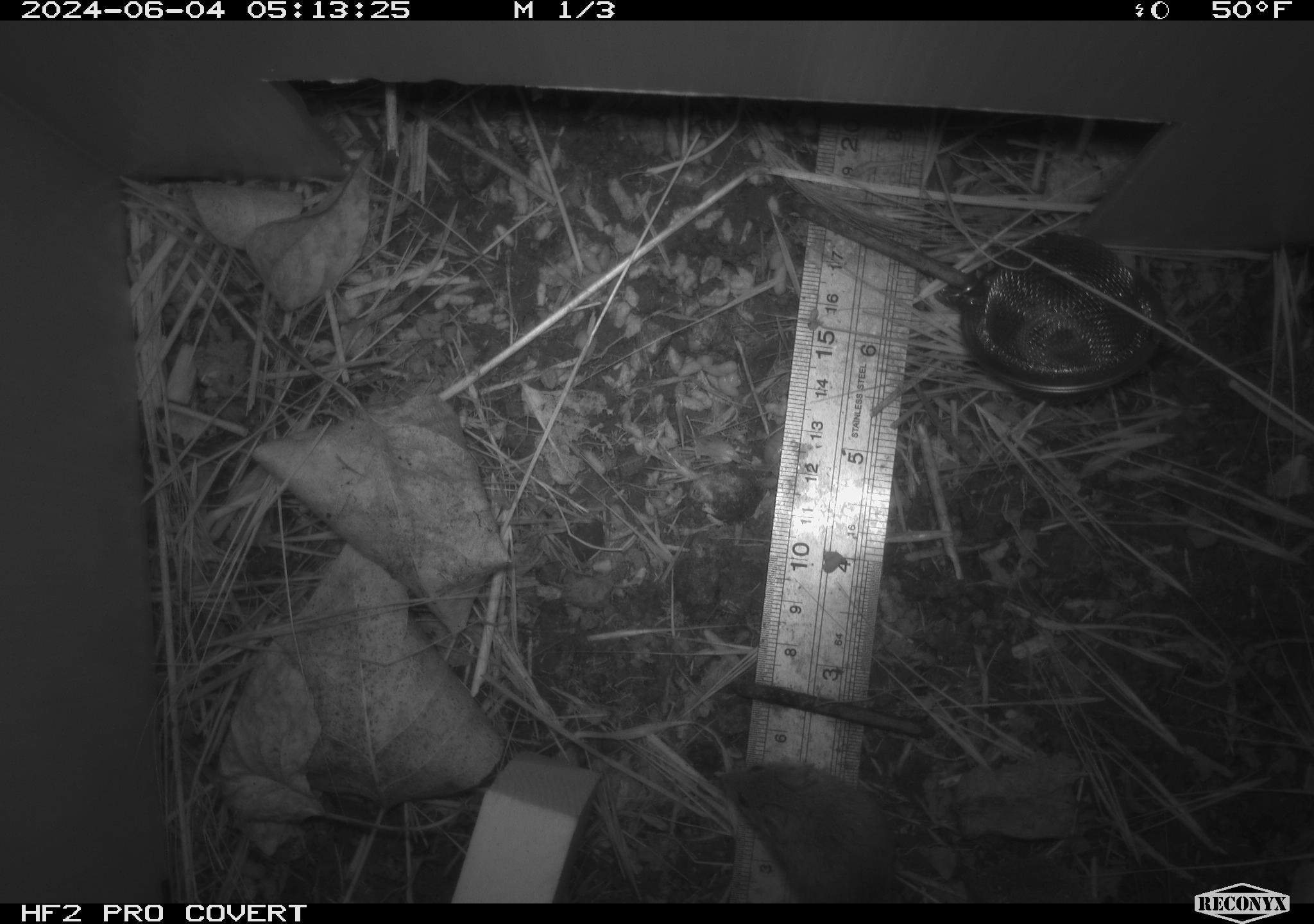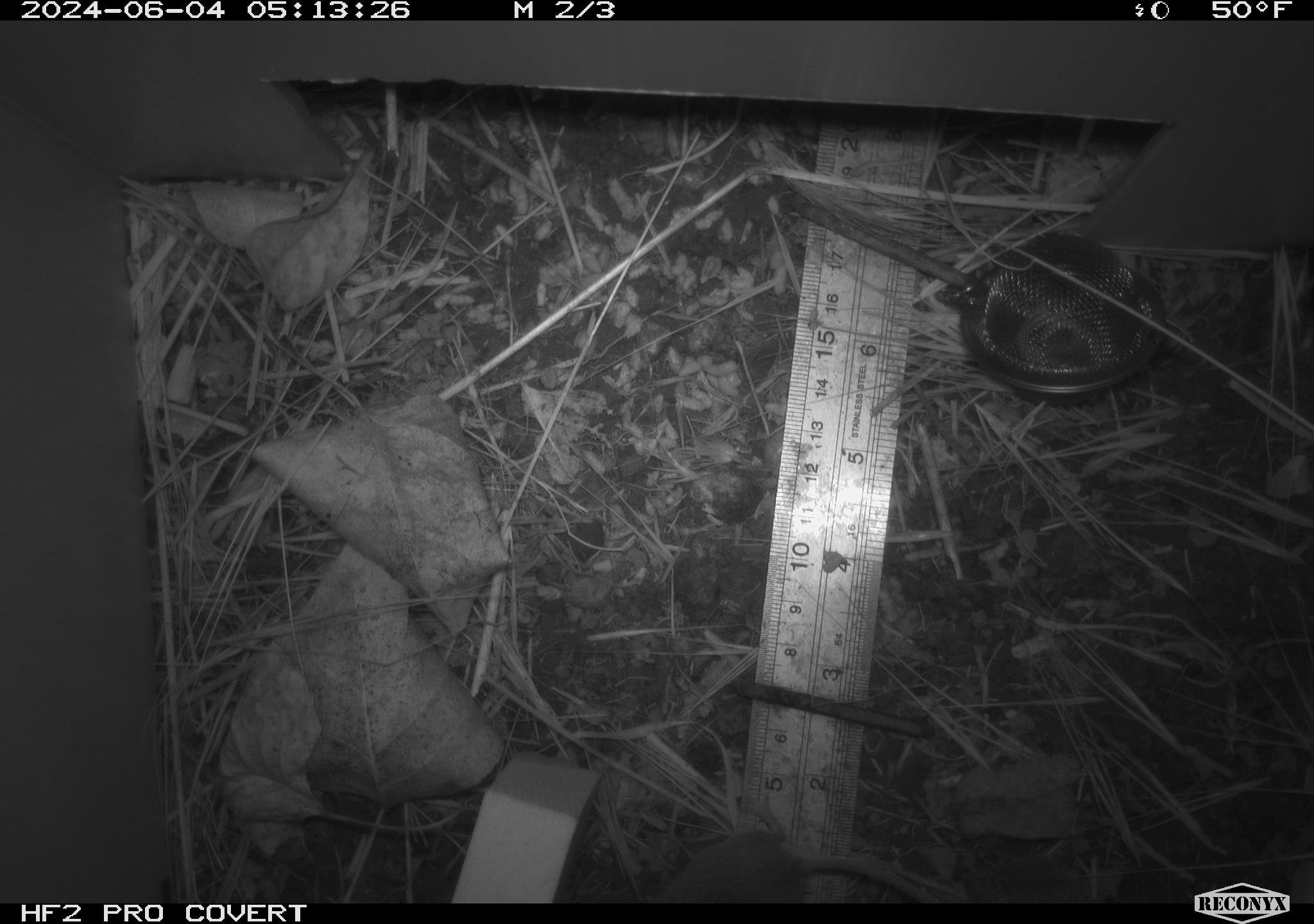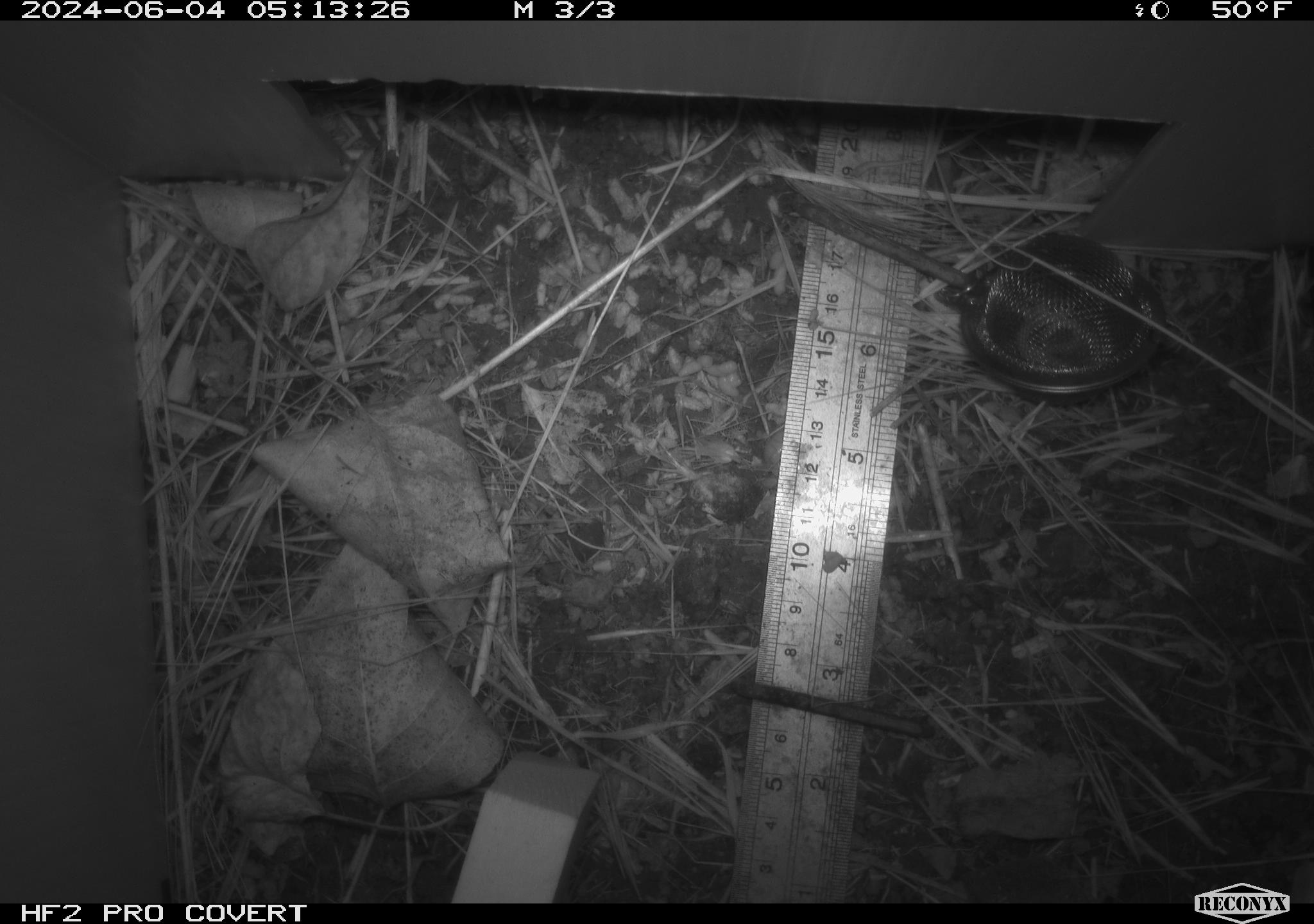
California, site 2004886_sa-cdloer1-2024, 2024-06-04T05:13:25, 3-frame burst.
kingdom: Animalia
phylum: Chordata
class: Mammalia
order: Rodentia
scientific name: Rodentia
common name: mouse species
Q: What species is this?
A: Mouse species (Rodentia).